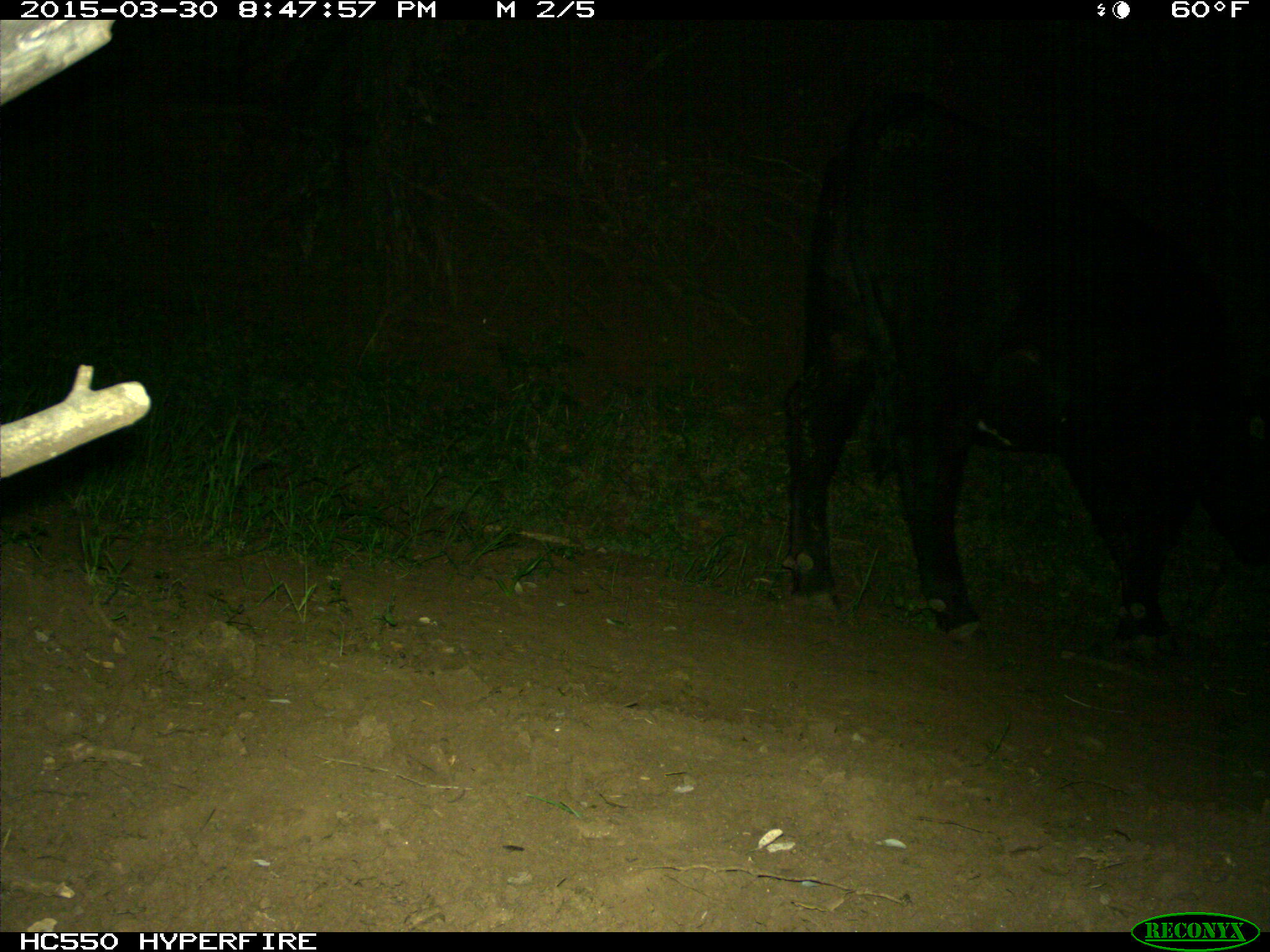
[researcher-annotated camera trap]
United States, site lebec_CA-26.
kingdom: Animalia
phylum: Chordata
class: Mammalia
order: Artiodactyla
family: Bovidae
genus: Bos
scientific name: Bos taurus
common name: domestic cow